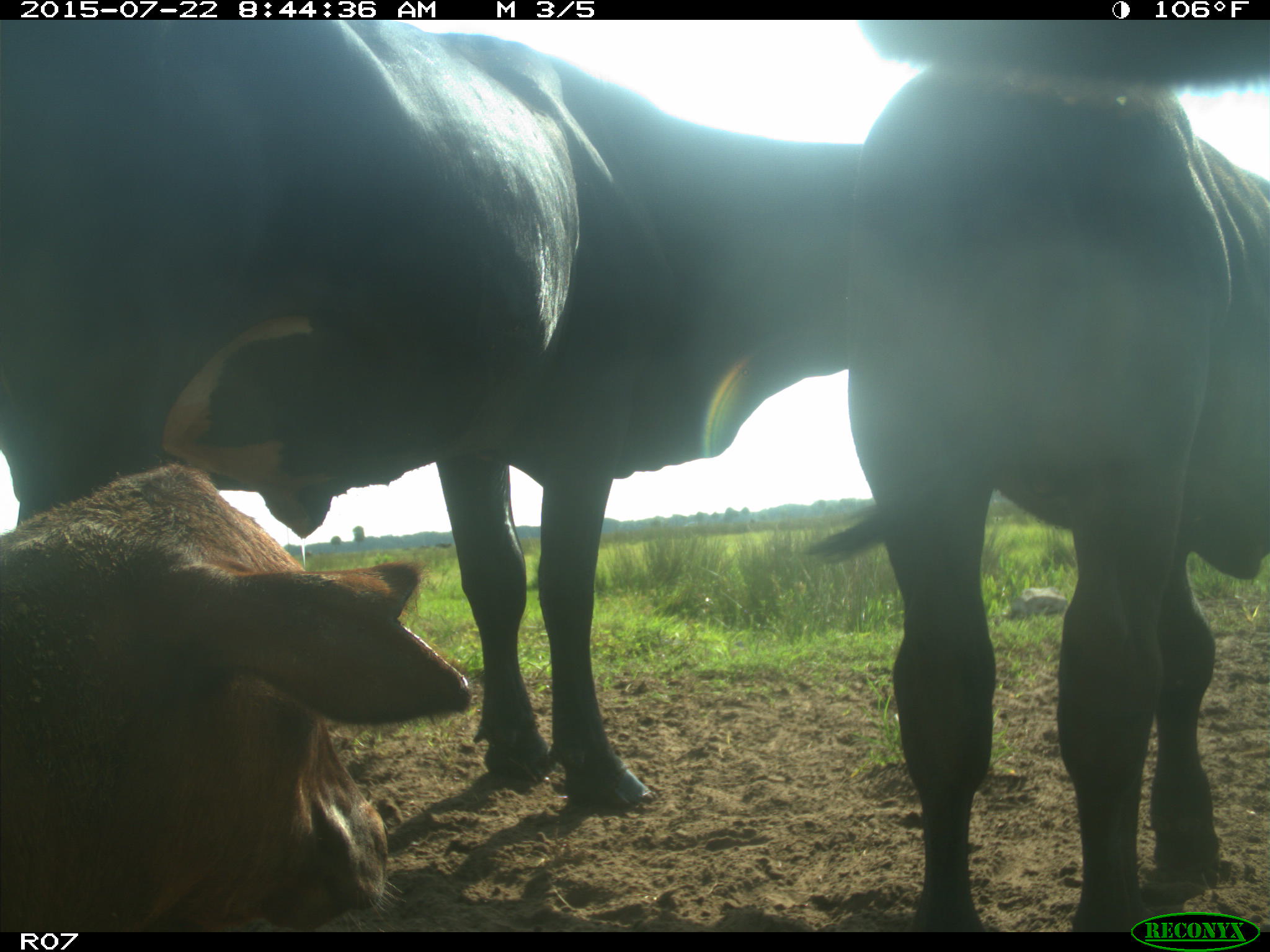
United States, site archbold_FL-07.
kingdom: Animalia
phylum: Chordata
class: Mammalia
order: Artiodactyla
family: Cervidae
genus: Odocoileus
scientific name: Odocoileus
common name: deer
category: unidentified deer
Unidentified deer (deer) (Odocoileus).